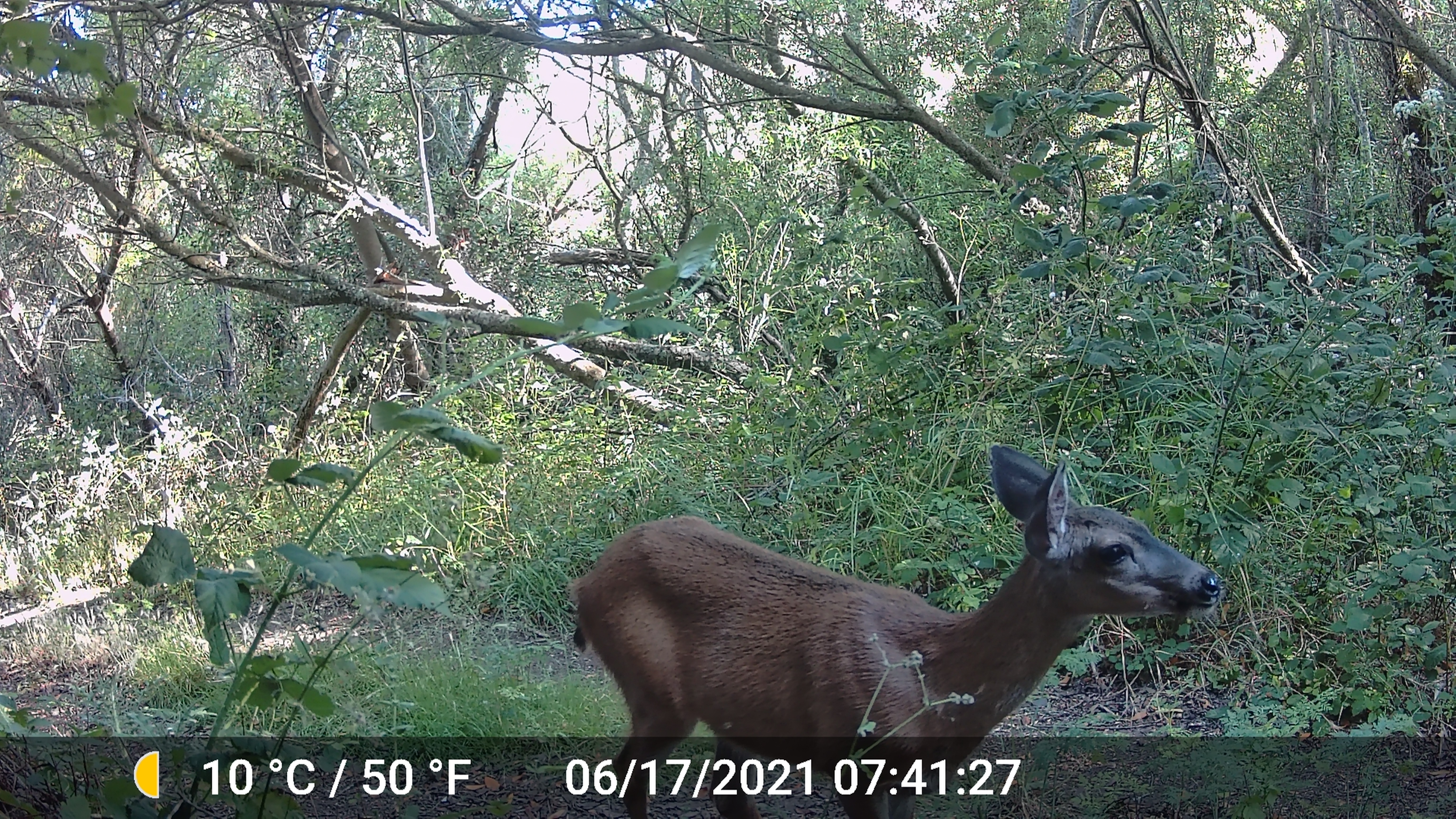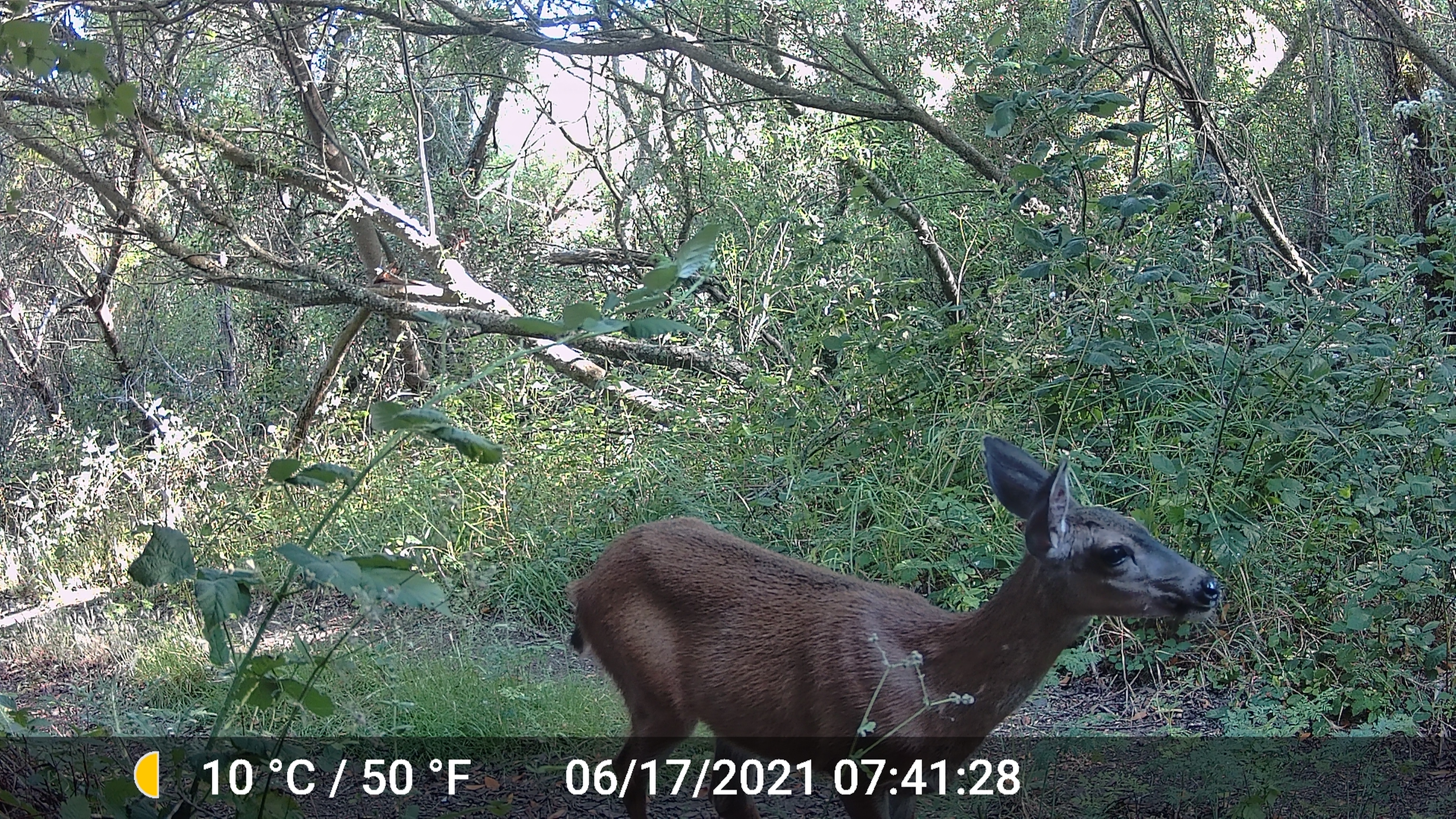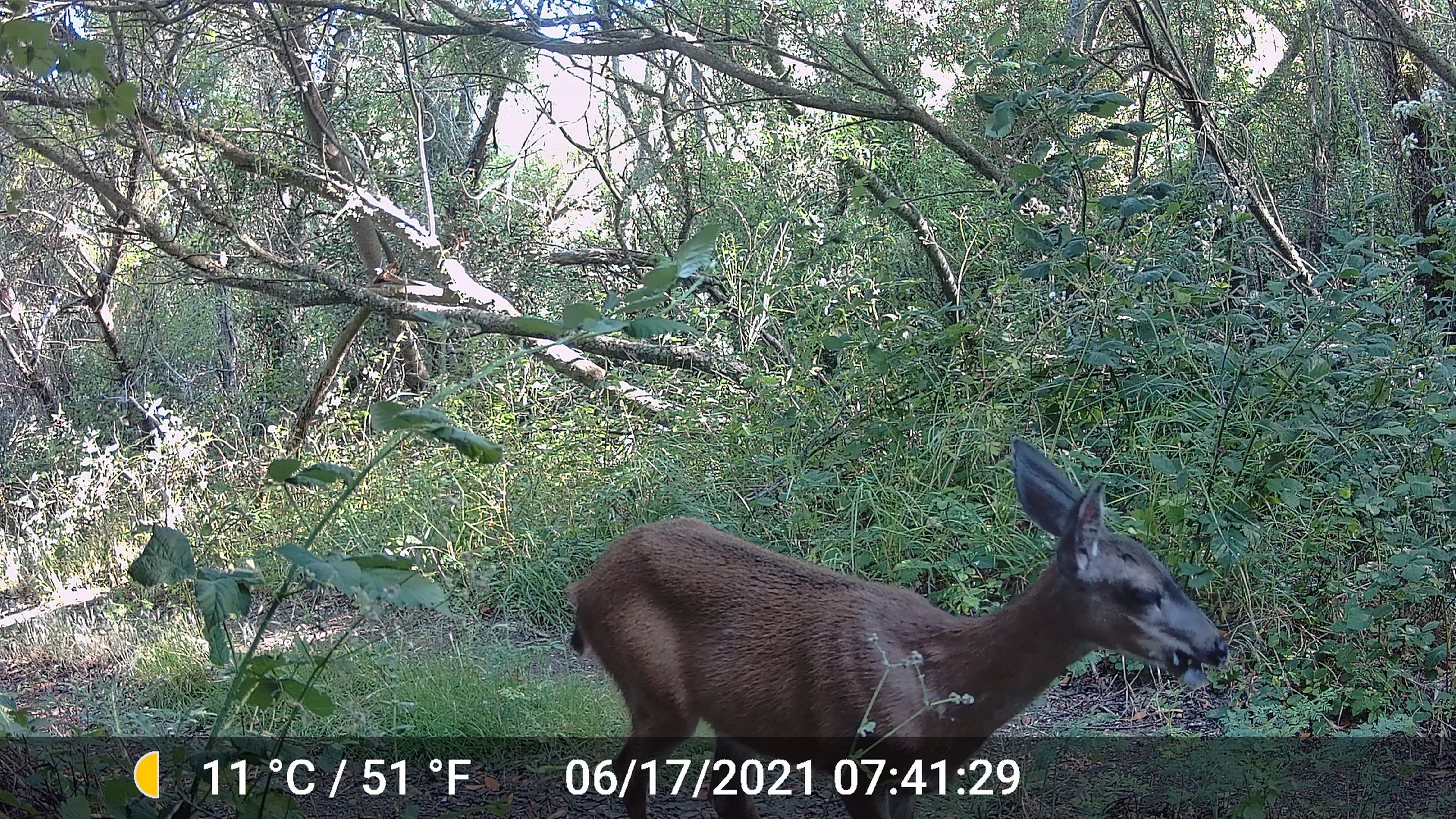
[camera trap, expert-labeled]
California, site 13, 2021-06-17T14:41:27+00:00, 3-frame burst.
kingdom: Animalia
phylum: Chordata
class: Mammalia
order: Artiodactyla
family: Cervidae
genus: Odocoileus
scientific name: Odocoileus hemionus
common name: mule deer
Mule deer (Odocoileus hemionus).